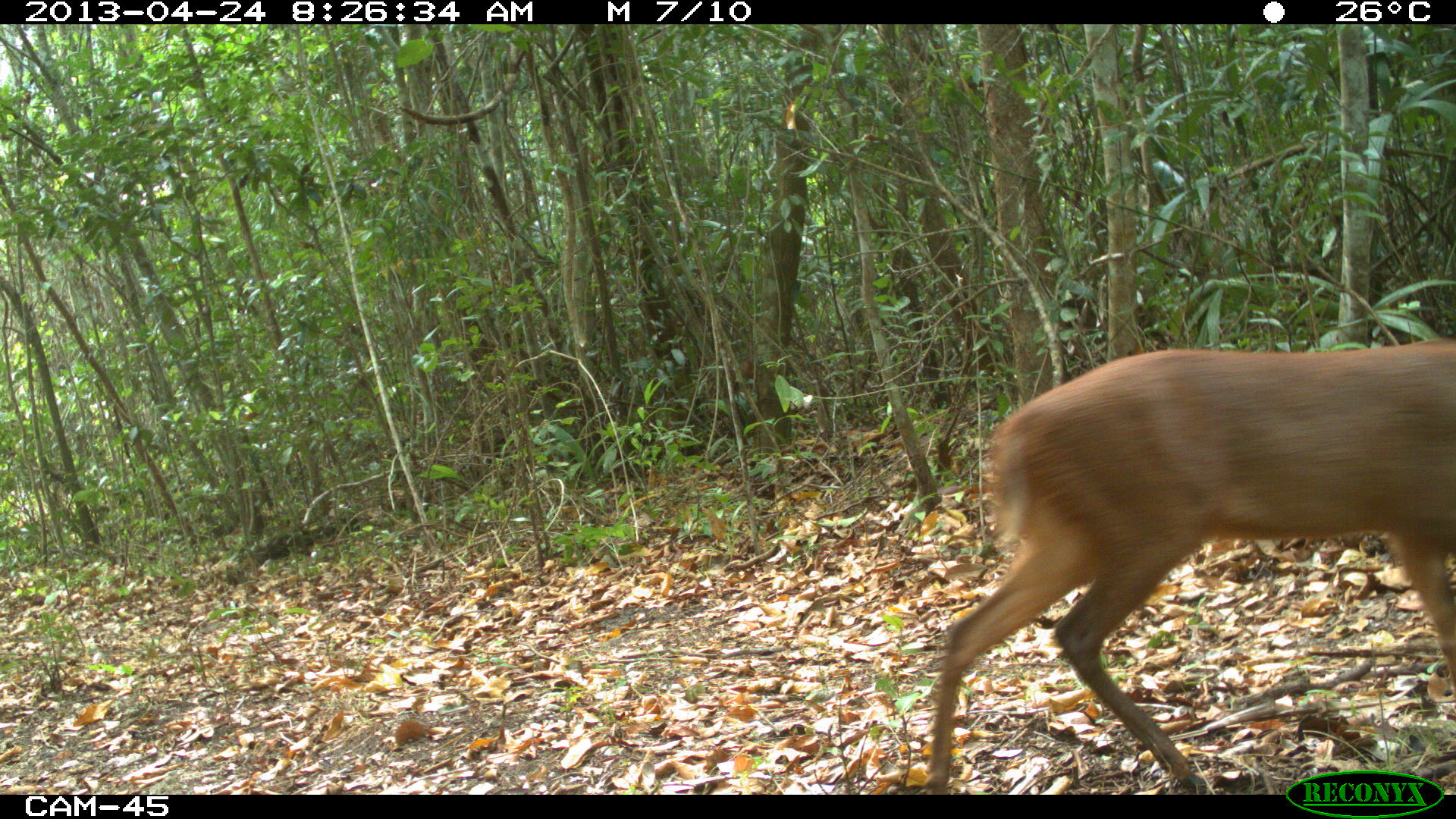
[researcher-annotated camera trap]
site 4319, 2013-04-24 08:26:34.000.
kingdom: Animalia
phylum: Chordata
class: Mammalia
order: Artiodactyla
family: Cervidae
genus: Mazama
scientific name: Mazama temama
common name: central american red brocket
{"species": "Mazama temama (central american red brocket)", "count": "1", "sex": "male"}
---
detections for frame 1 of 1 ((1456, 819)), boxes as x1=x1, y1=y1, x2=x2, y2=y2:
mazama temama: x1=928, y1=339, x2=1456, y2=795